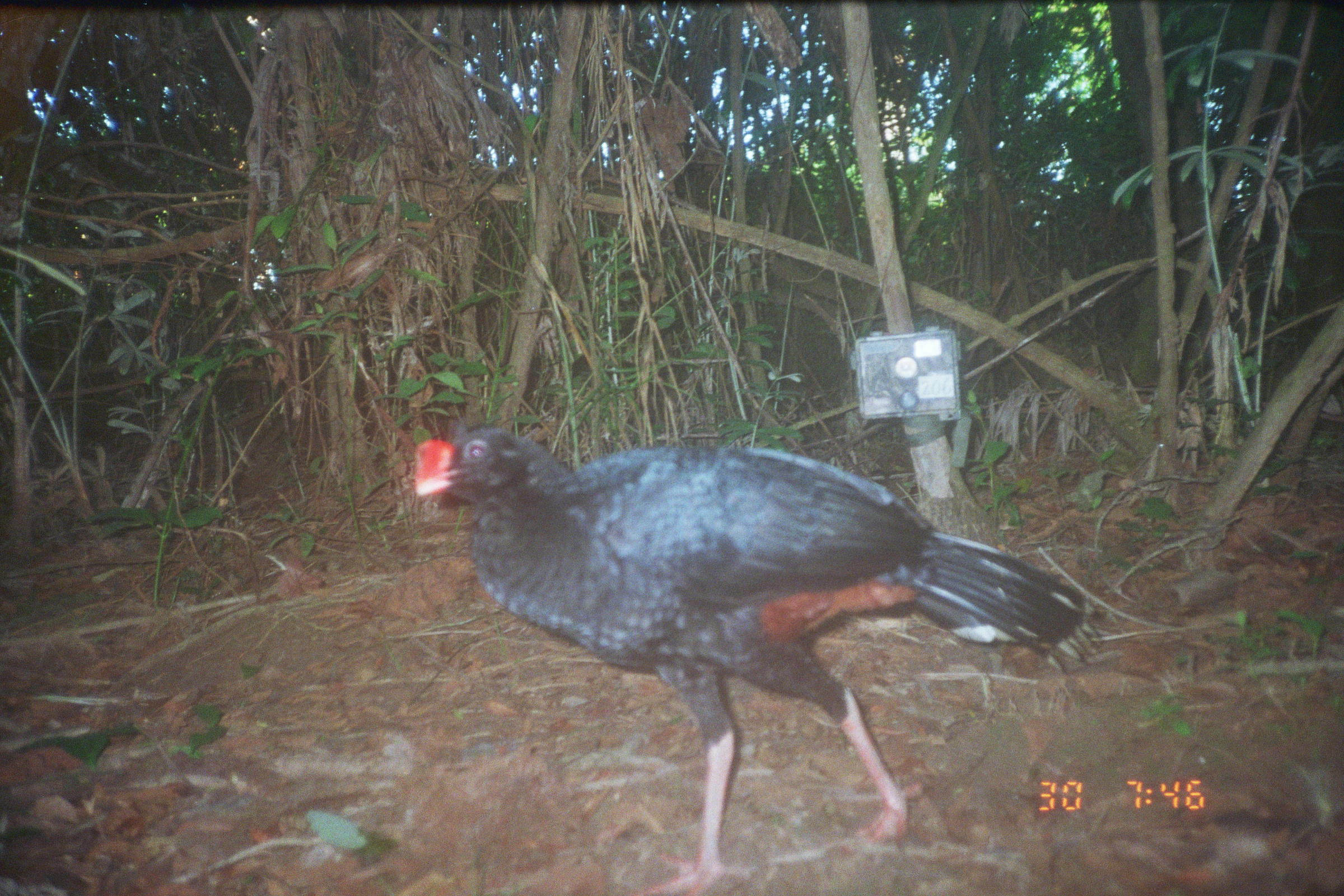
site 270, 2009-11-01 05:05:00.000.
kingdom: Animalia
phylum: Chordata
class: Mammalia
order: Artiodactyla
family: Cervidae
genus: Mazama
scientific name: Mazama americana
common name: red brocket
Mazama americana (red brocket).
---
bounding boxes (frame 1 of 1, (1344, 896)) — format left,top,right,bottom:
mazama americana: 408,419,1104,895